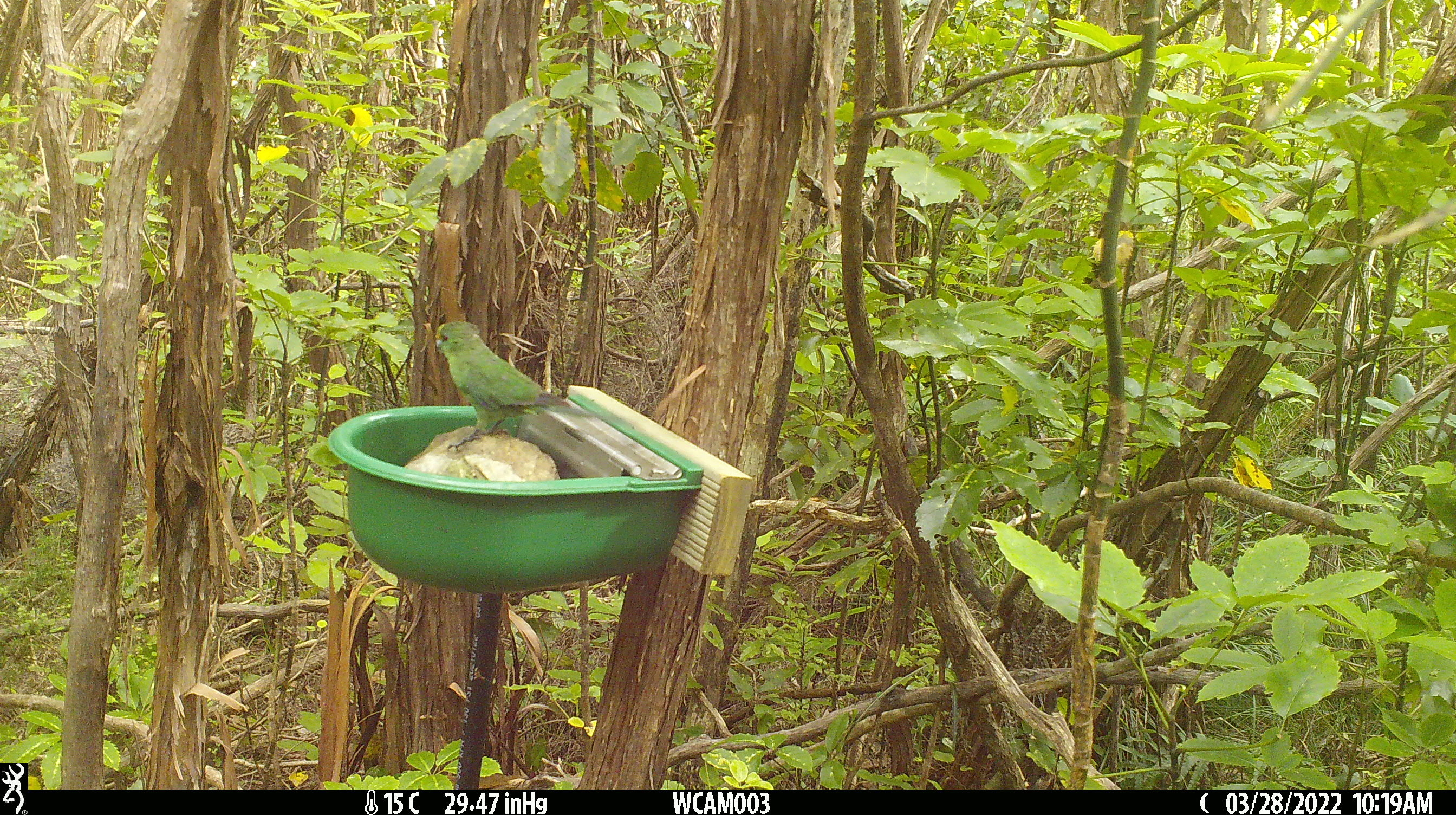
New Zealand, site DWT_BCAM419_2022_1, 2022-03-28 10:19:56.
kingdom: Animalia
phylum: Chordata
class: Aves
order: Psittaciformes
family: Psittaculidae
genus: Cyanoramphus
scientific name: Cyanoramphus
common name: parakeet